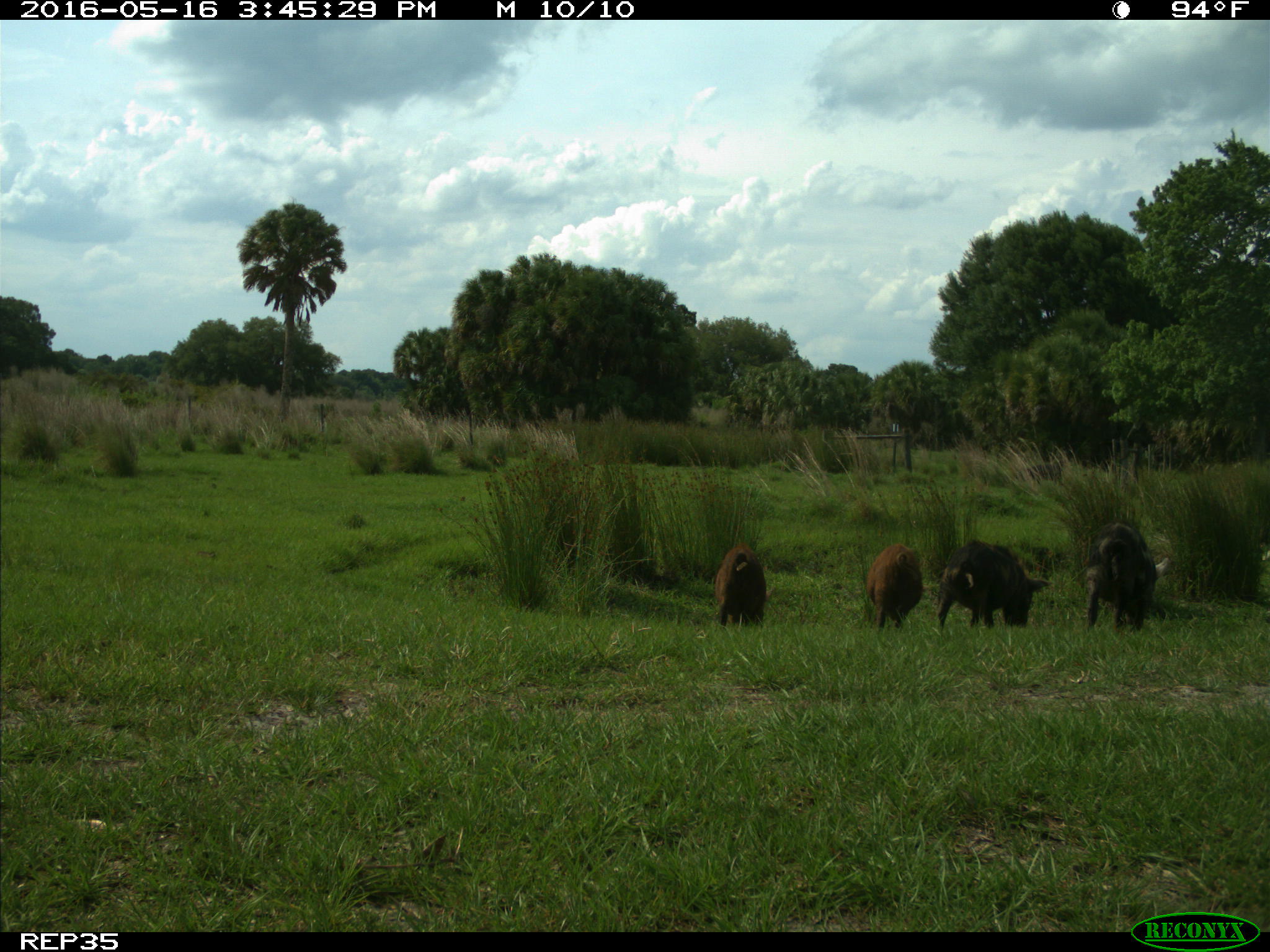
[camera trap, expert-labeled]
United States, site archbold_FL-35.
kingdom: Animalia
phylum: Chordata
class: Mammalia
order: Artiodactyla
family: Suidae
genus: Sus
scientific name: Sus scrofa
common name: wild boar